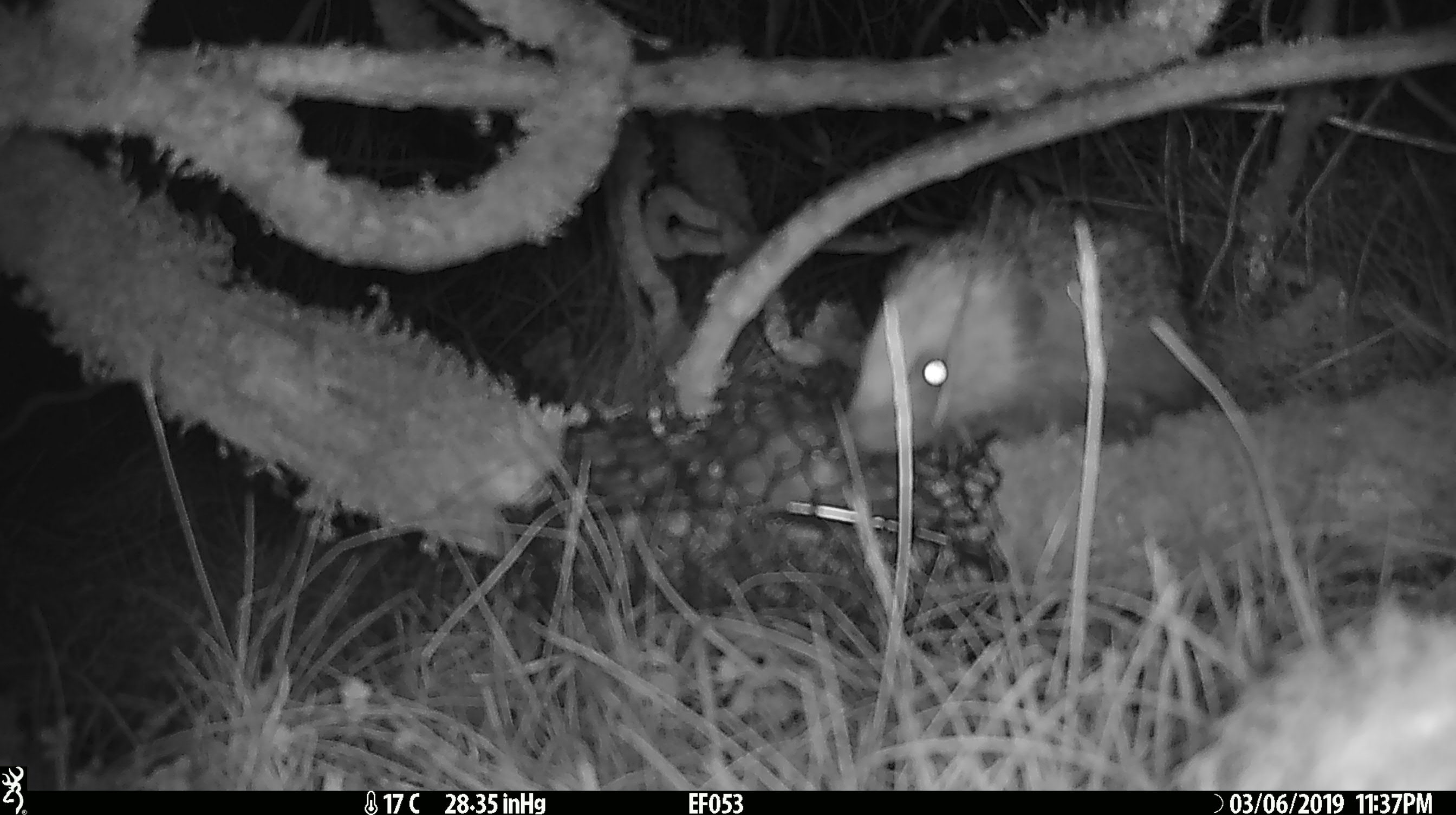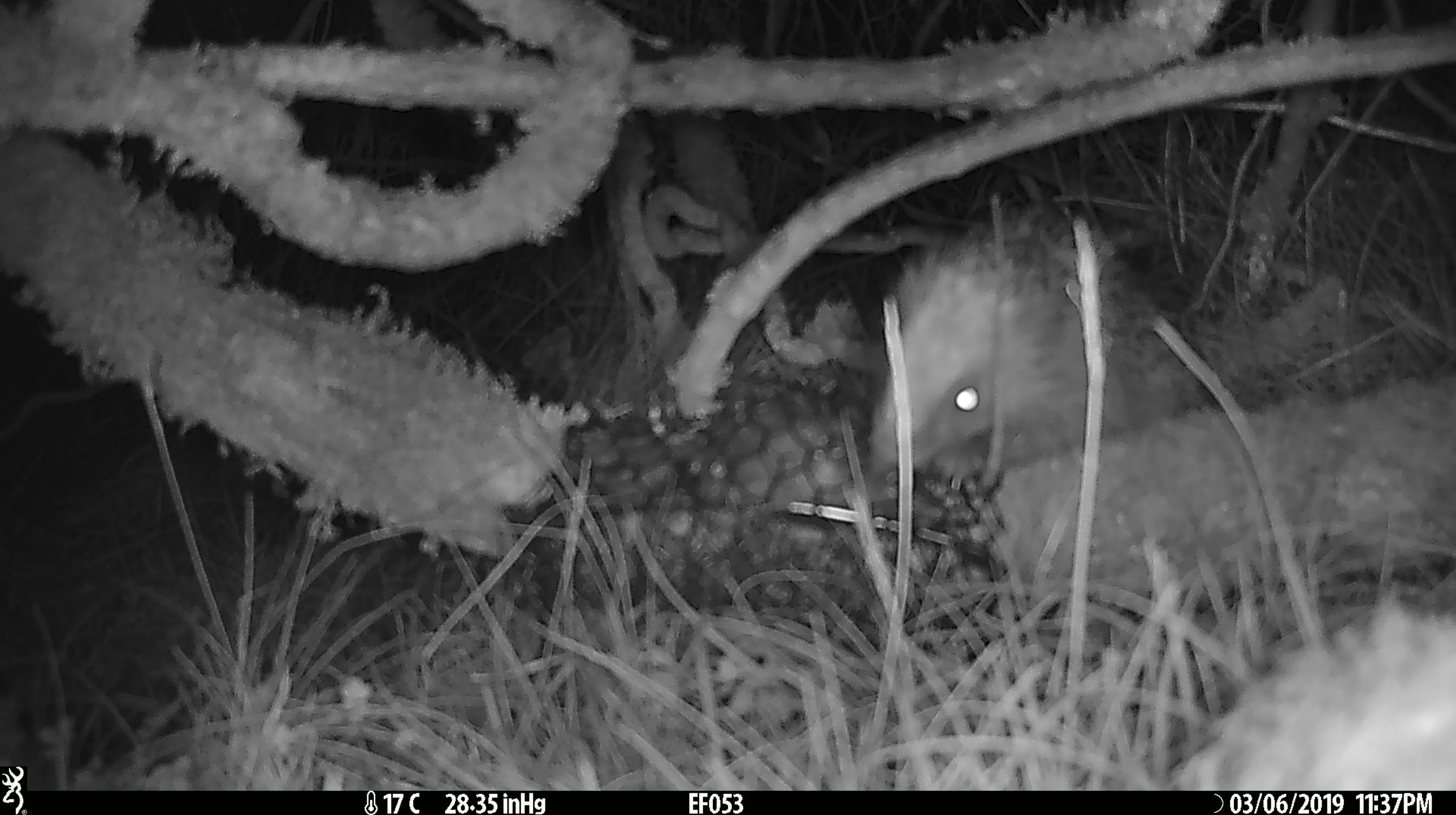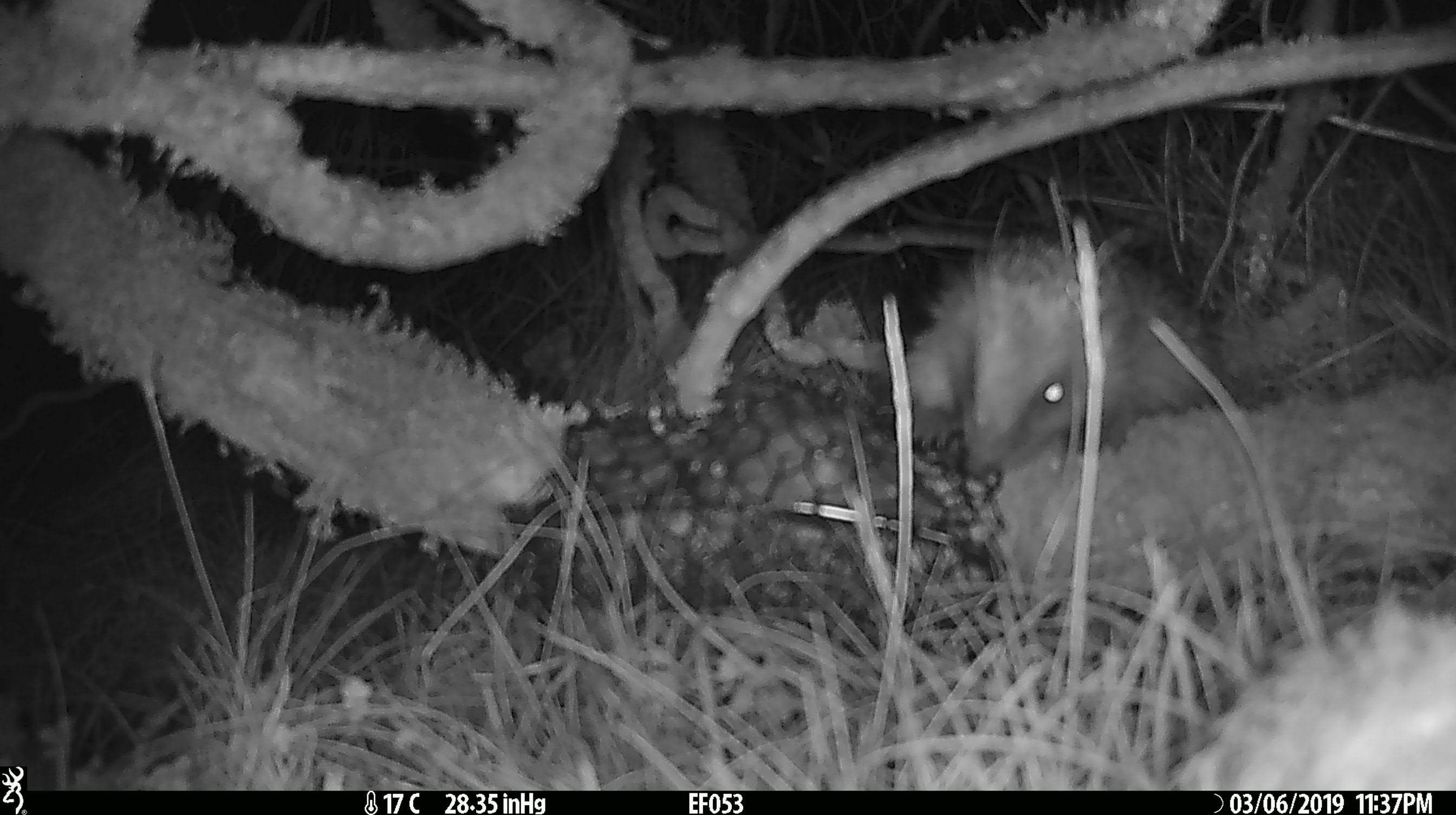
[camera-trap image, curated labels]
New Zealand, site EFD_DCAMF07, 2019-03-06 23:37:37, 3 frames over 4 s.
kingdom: Animalia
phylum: Chordata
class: Mammalia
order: Eulipotyphla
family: Erinaceidae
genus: Erinaceus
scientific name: Erinaceus europaeus europaeus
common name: european hedgehog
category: hedgehog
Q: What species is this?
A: Hedgehog (european hedgehog) (Erinaceus europaeus europaeus).